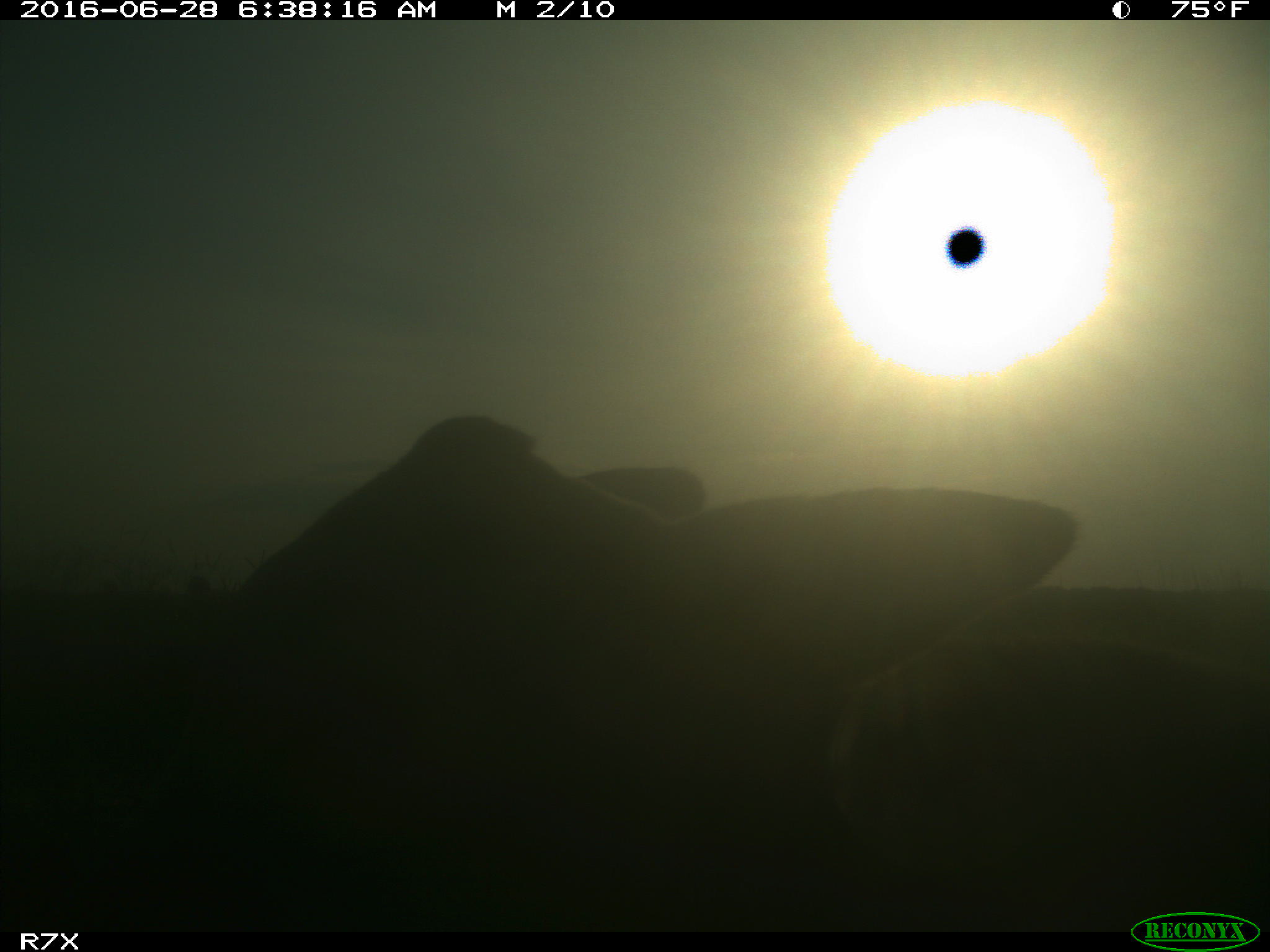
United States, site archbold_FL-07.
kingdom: Animalia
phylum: Chordata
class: Mammalia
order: Artiodactyla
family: Bovidae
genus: Bos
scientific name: Bos taurus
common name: domestic cow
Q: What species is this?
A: Bos taurus (domestic cow).